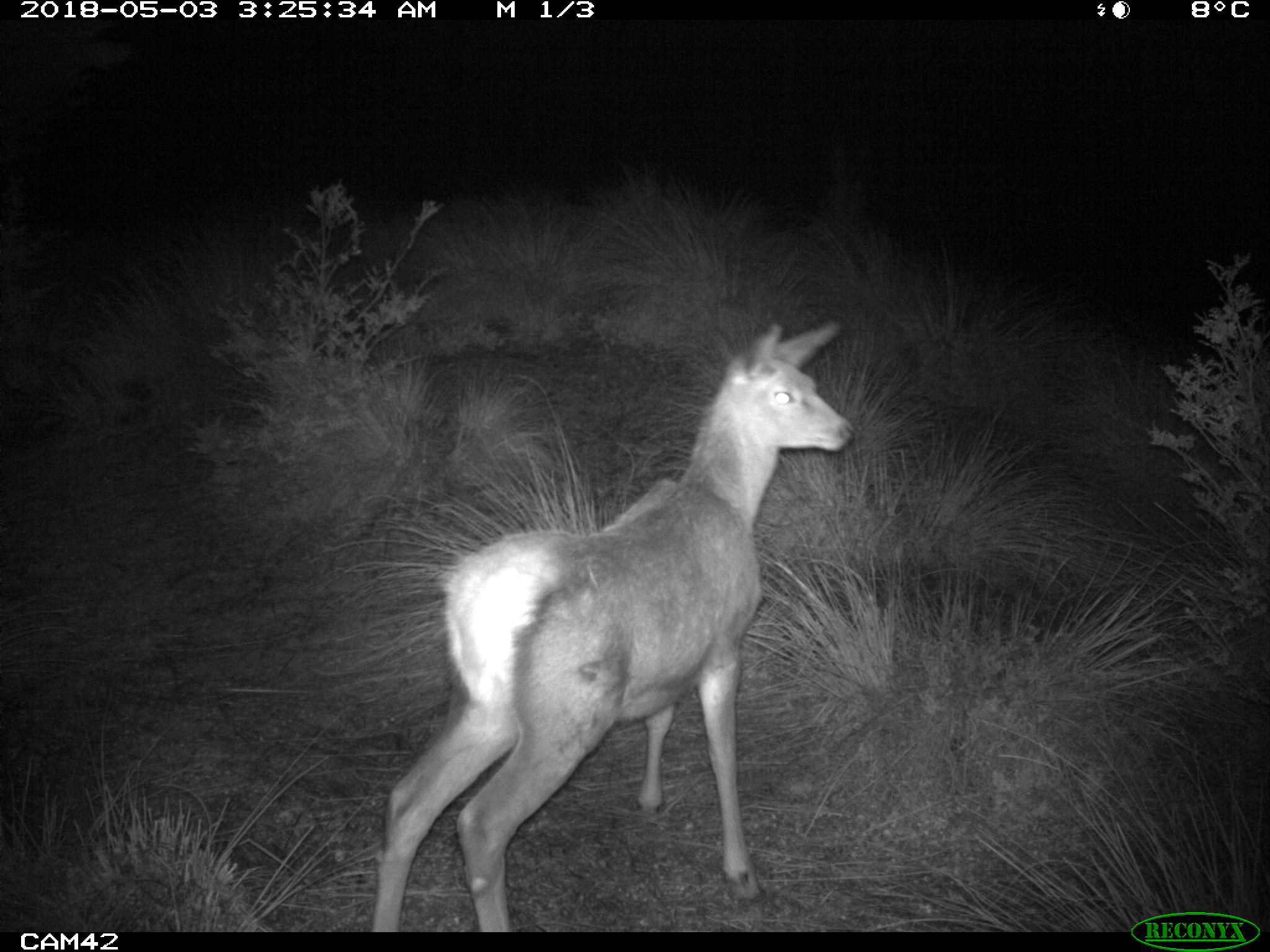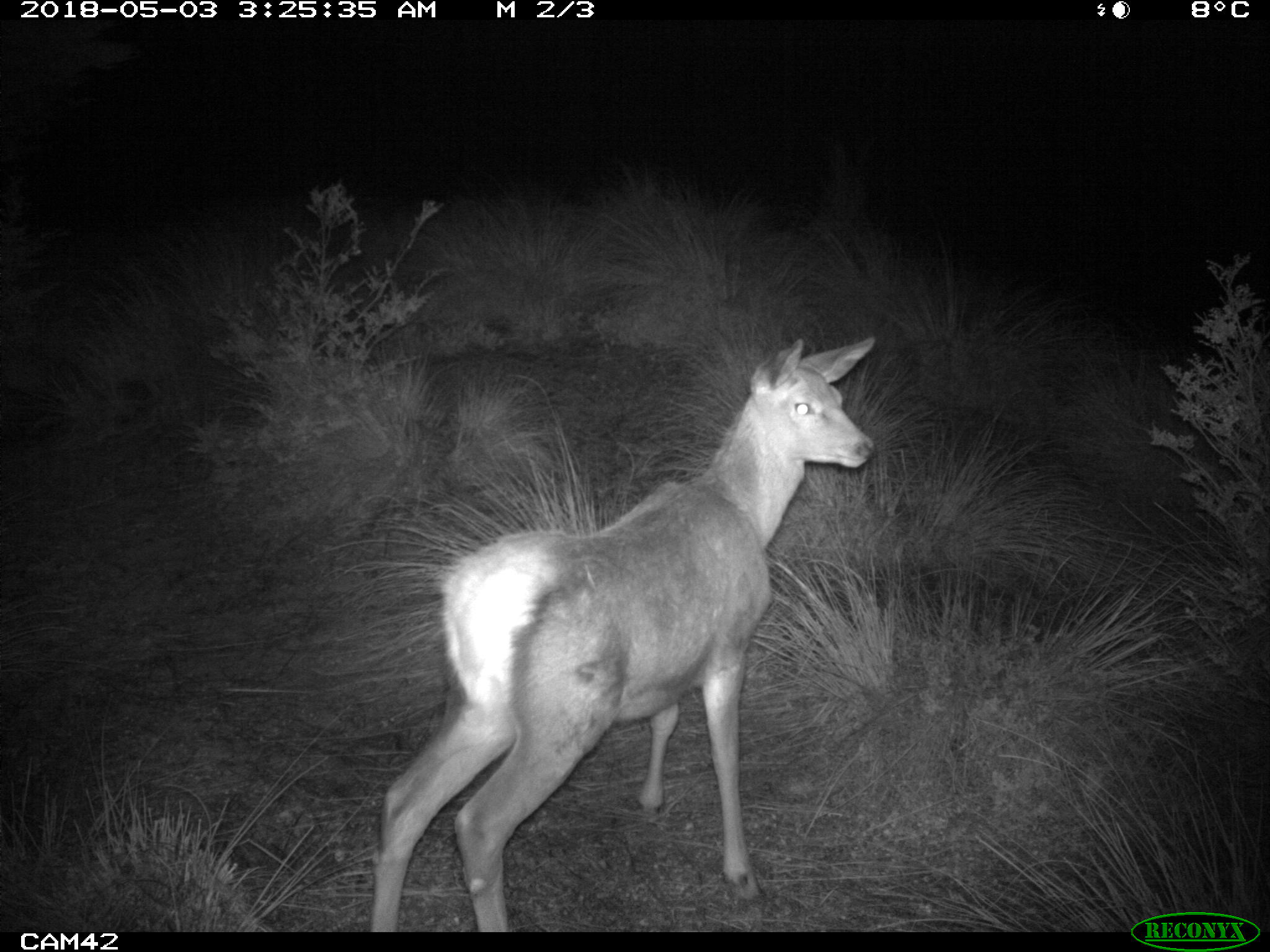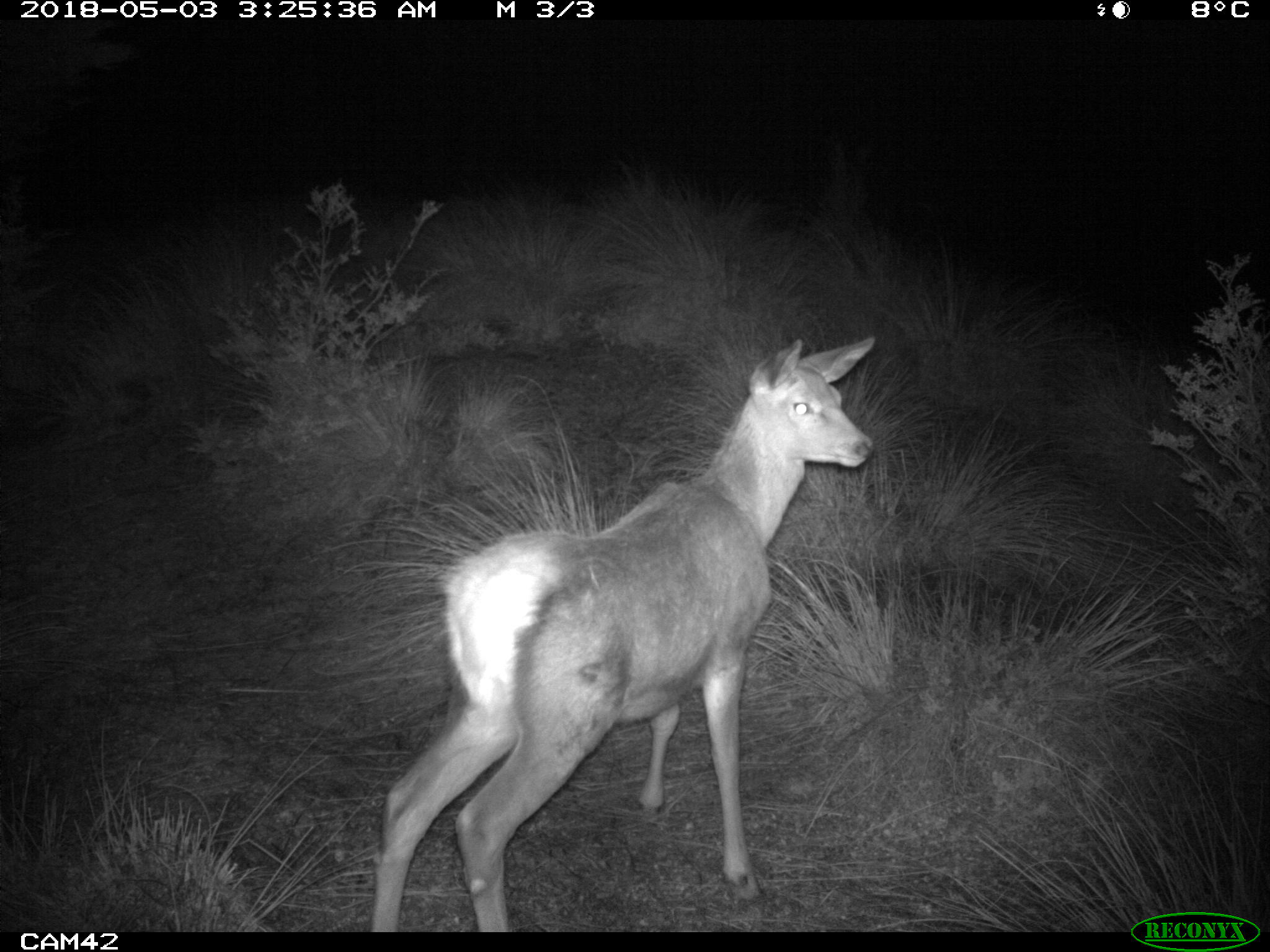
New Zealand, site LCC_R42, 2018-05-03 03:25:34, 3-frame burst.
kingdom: Animalia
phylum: Chordata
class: Mammalia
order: Artiodactyla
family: Cervidae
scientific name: Cervidae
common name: deer